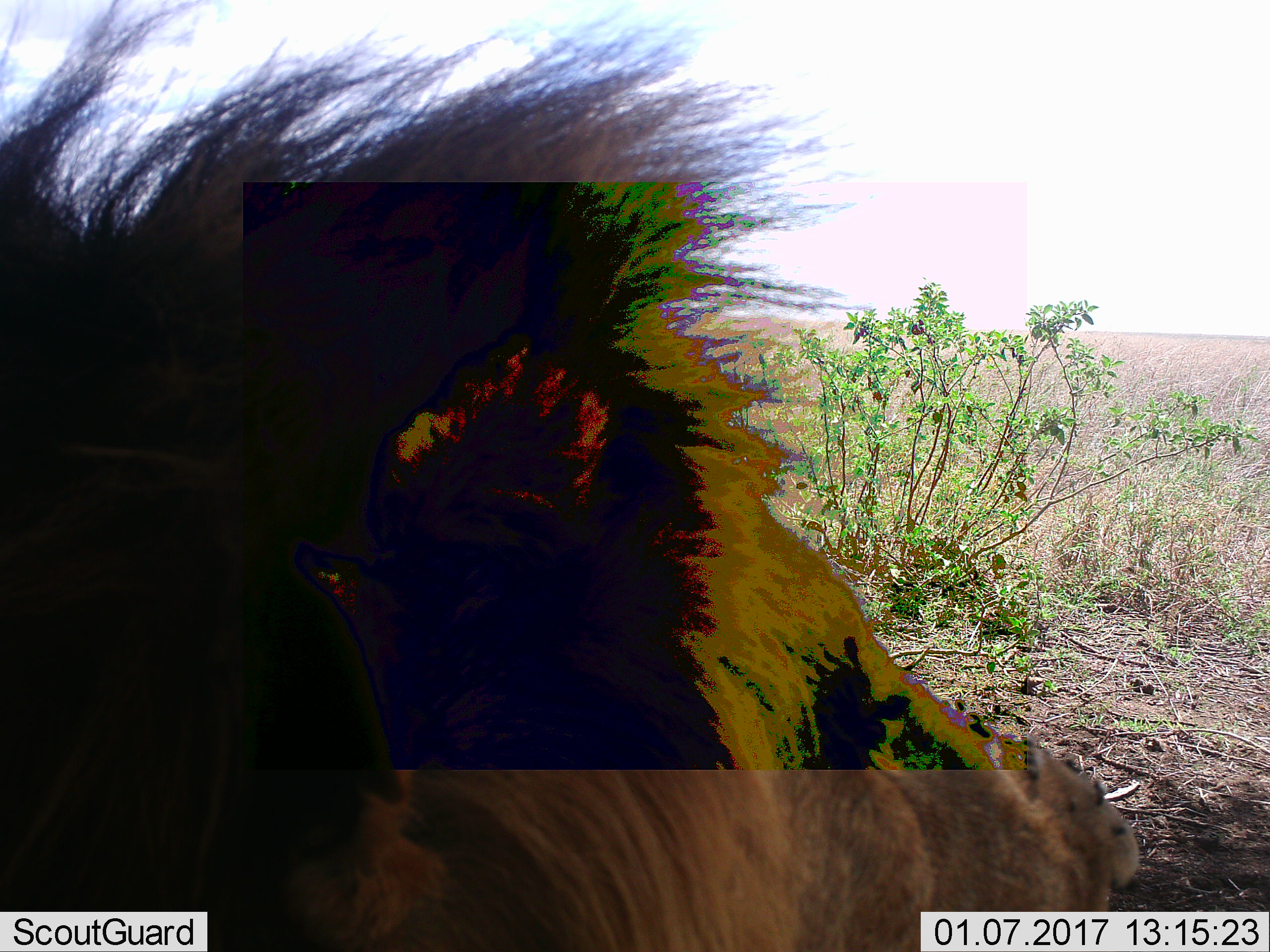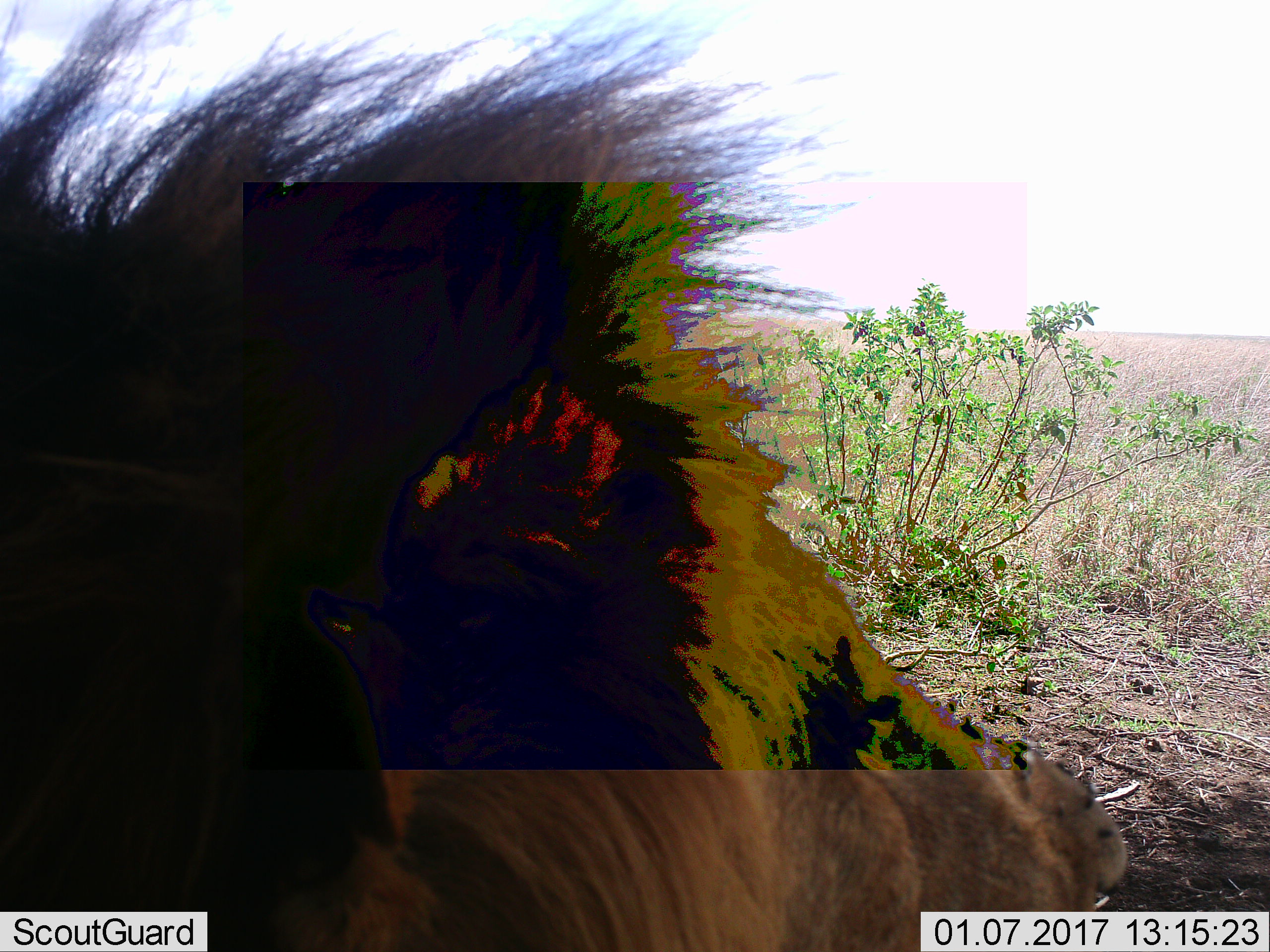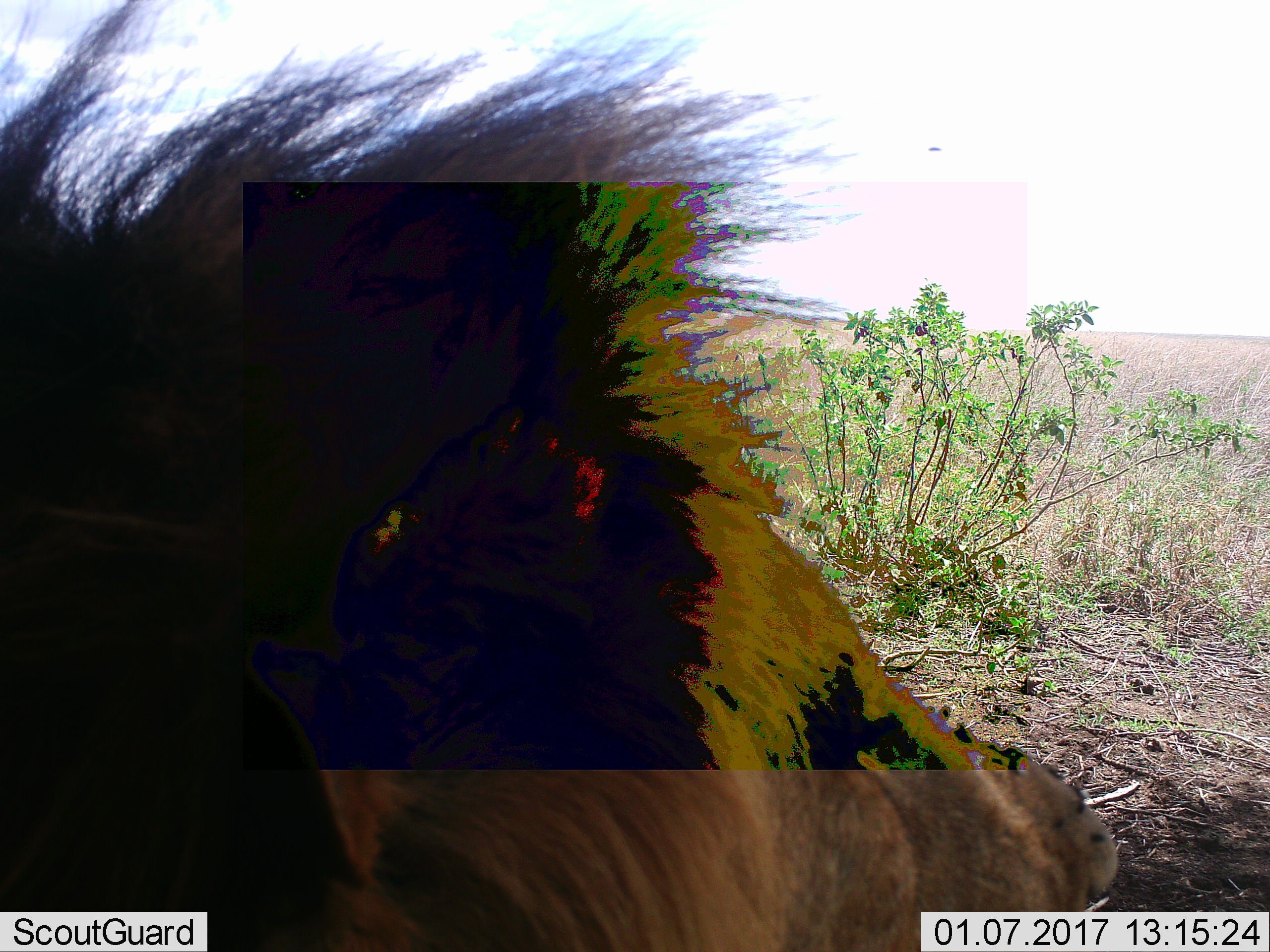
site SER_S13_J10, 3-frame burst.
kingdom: Animalia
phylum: Chordata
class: Mammalia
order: Carnivora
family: Felidae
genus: Panthera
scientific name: Panthera leo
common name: lion male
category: lionmale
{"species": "lionmale (lion male) (Panthera leo)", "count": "1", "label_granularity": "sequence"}